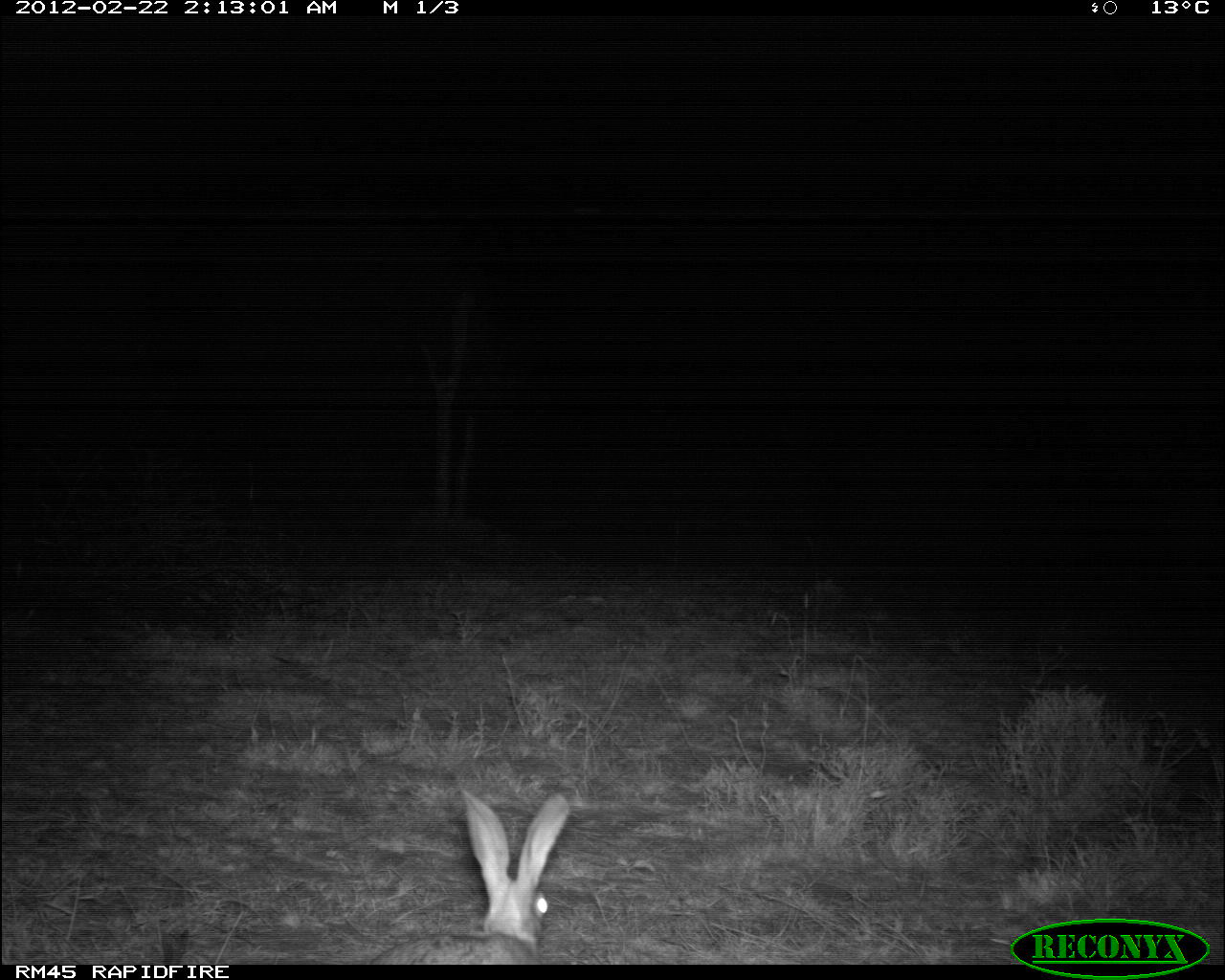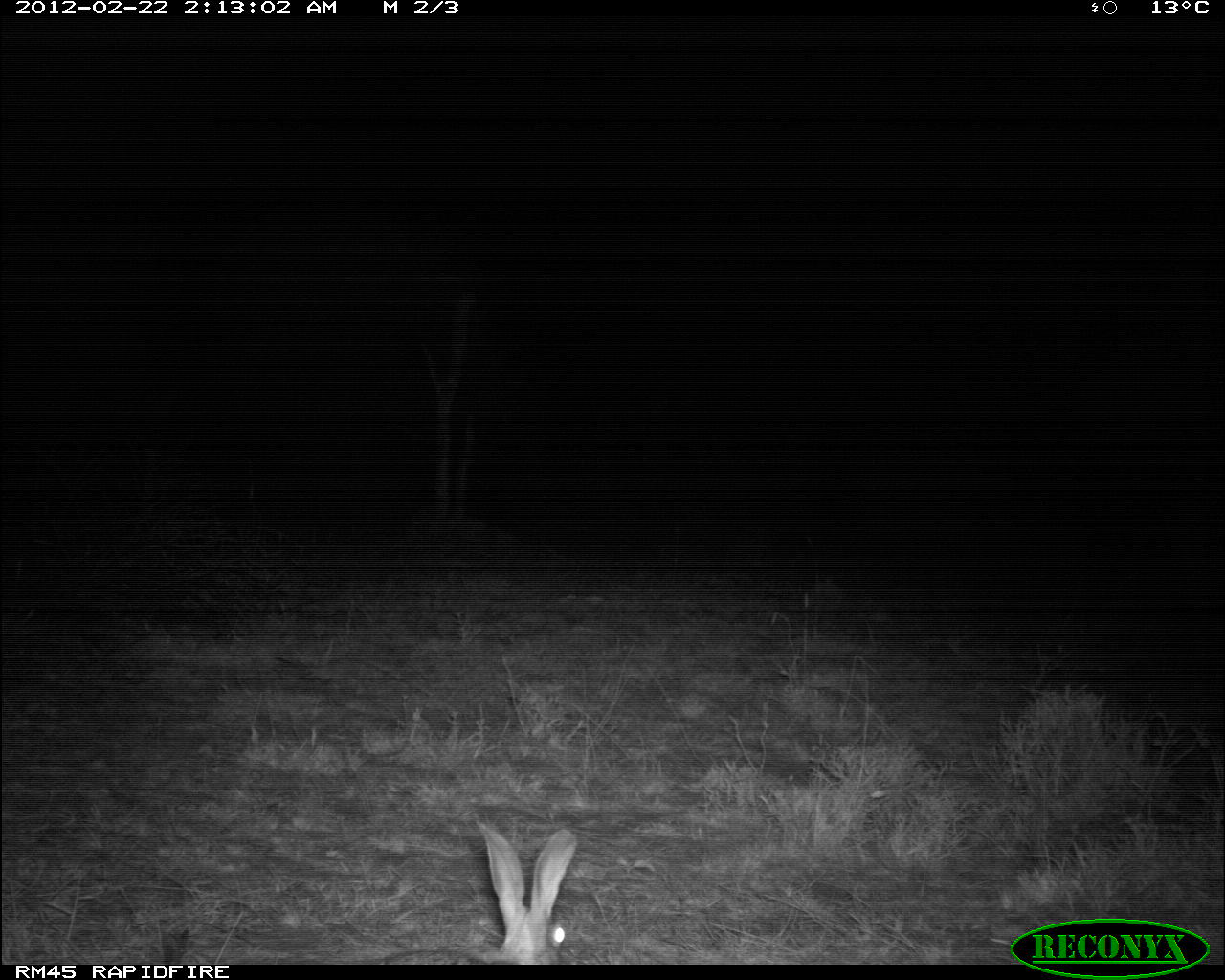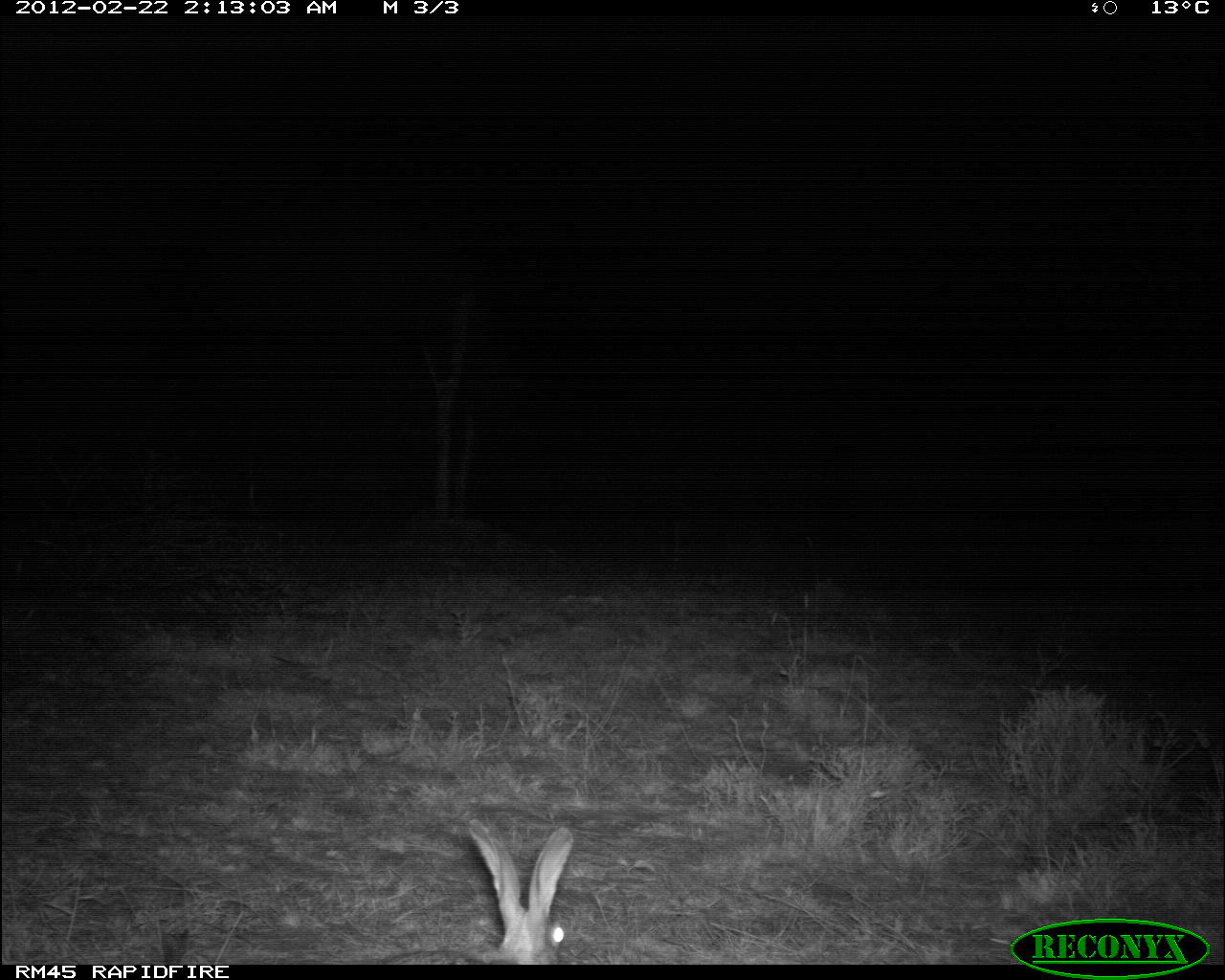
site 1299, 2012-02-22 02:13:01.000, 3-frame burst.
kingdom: Animalia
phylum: Chordata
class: Mammalia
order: Lagomorpha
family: Leporidae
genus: Lepus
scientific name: Lepus saxatilis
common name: scrub hare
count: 1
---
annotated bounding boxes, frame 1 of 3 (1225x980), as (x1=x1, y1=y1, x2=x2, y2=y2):
lepus saxatilis: (x1=368, y1=785, x2=571, y2=965)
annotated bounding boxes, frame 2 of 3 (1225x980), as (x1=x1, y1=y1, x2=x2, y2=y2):
lepus saxatilis: (x1=371, y1=819, x2=578, y2=964)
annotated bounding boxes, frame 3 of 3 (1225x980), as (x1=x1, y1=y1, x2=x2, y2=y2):
lepus saxatilis: (x1=375, y1=817, x2=575, y2=964)